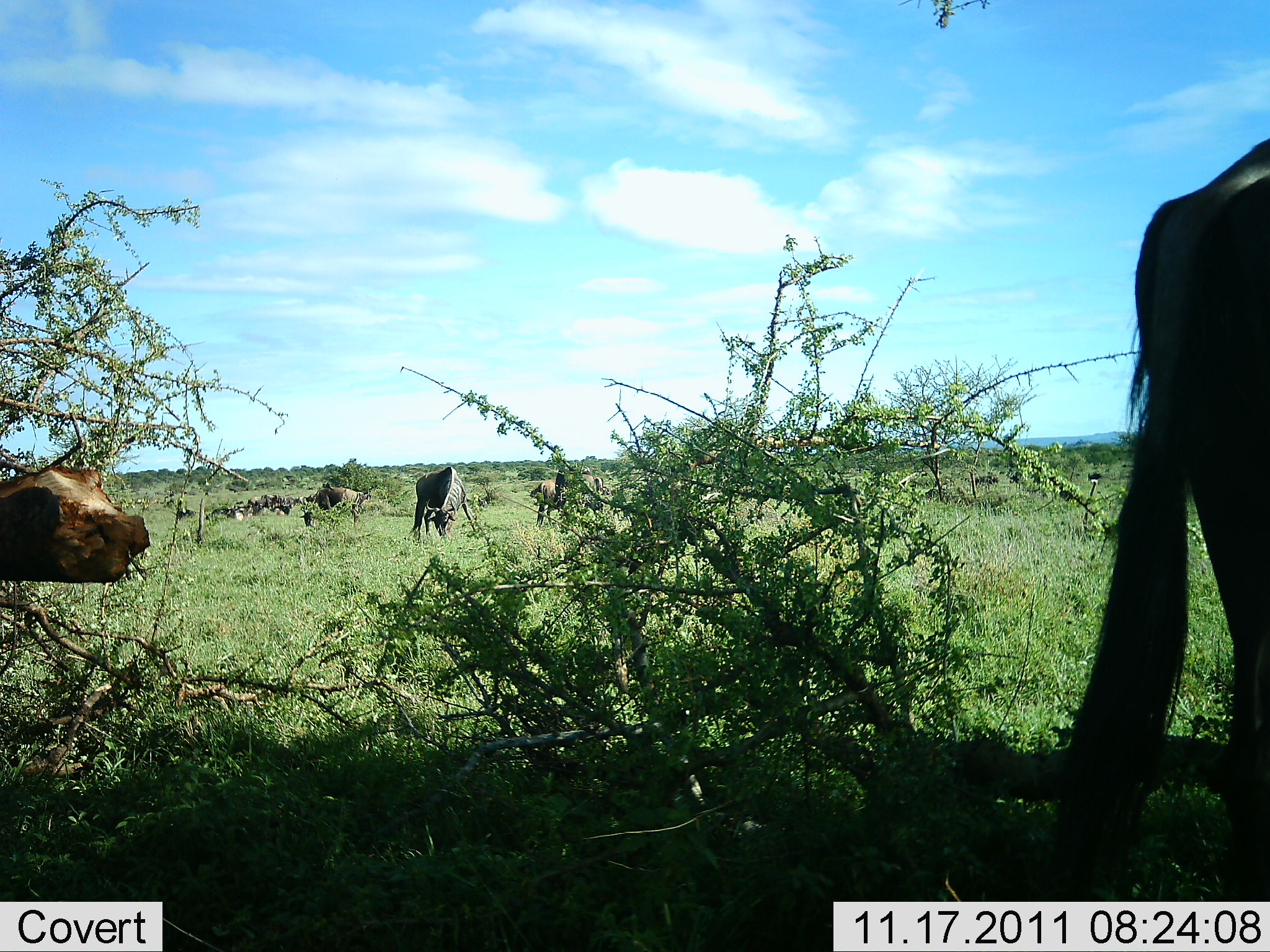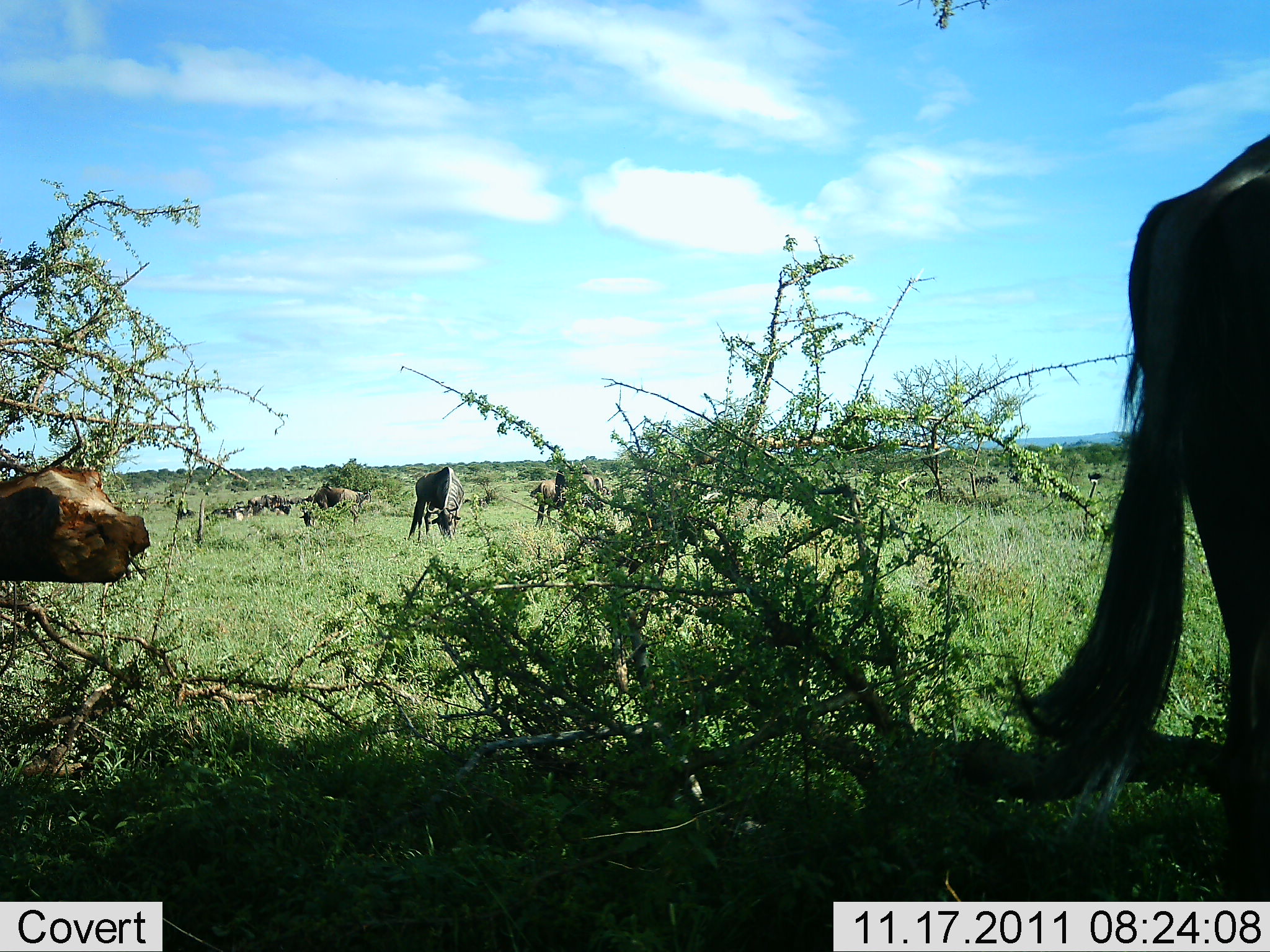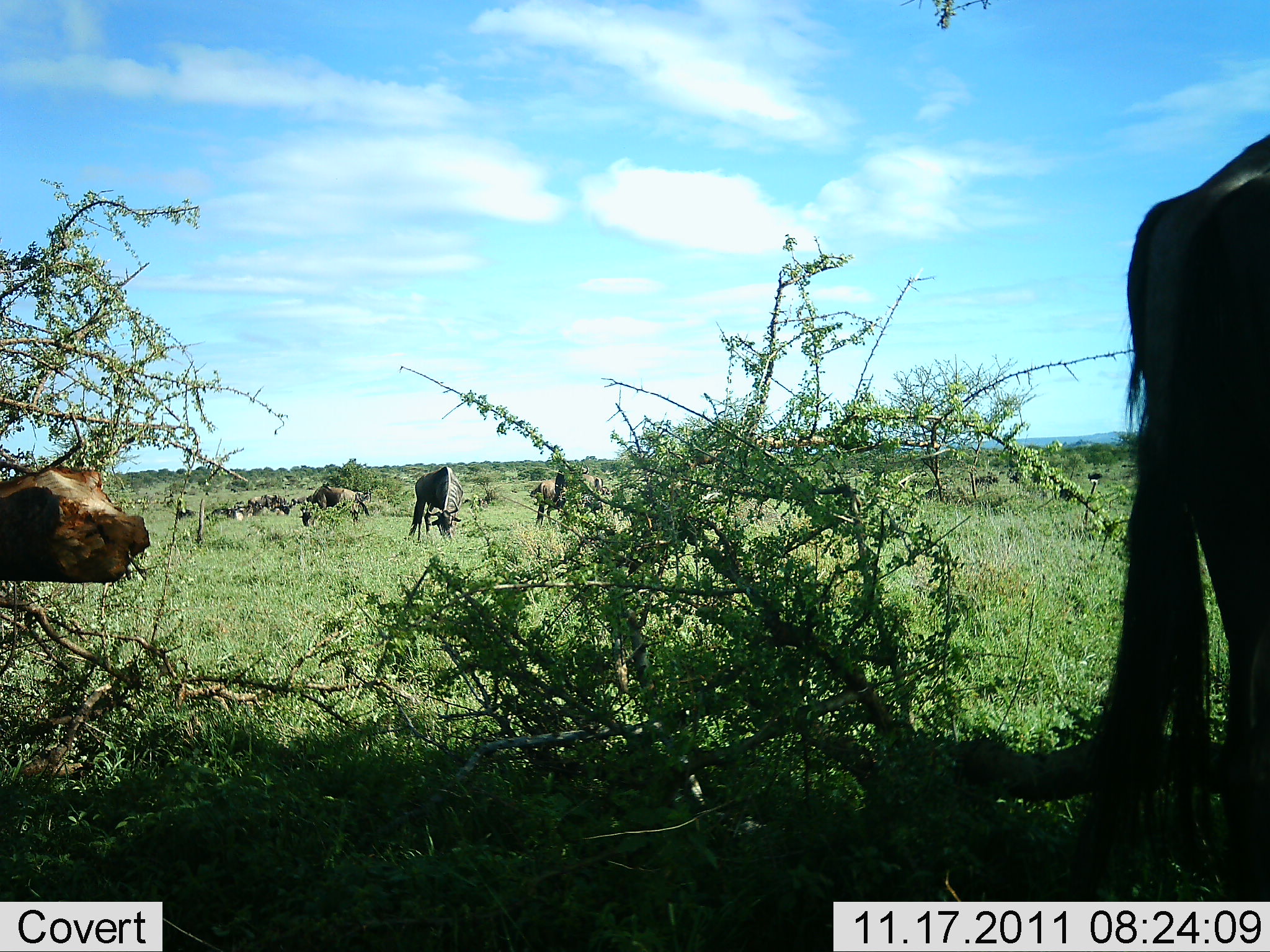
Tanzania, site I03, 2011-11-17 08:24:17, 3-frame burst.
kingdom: Animalia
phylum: Chordata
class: Mammalia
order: Artiodactyla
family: Bovidae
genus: Connochaetes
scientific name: Connochaetes taurinus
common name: blue wildebeest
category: wildebeest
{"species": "wildebeest (blue wildebeest) (Connochaetes taurinus)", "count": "5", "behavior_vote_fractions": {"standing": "25%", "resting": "6%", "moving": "12%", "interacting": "0%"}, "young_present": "0%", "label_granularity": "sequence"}